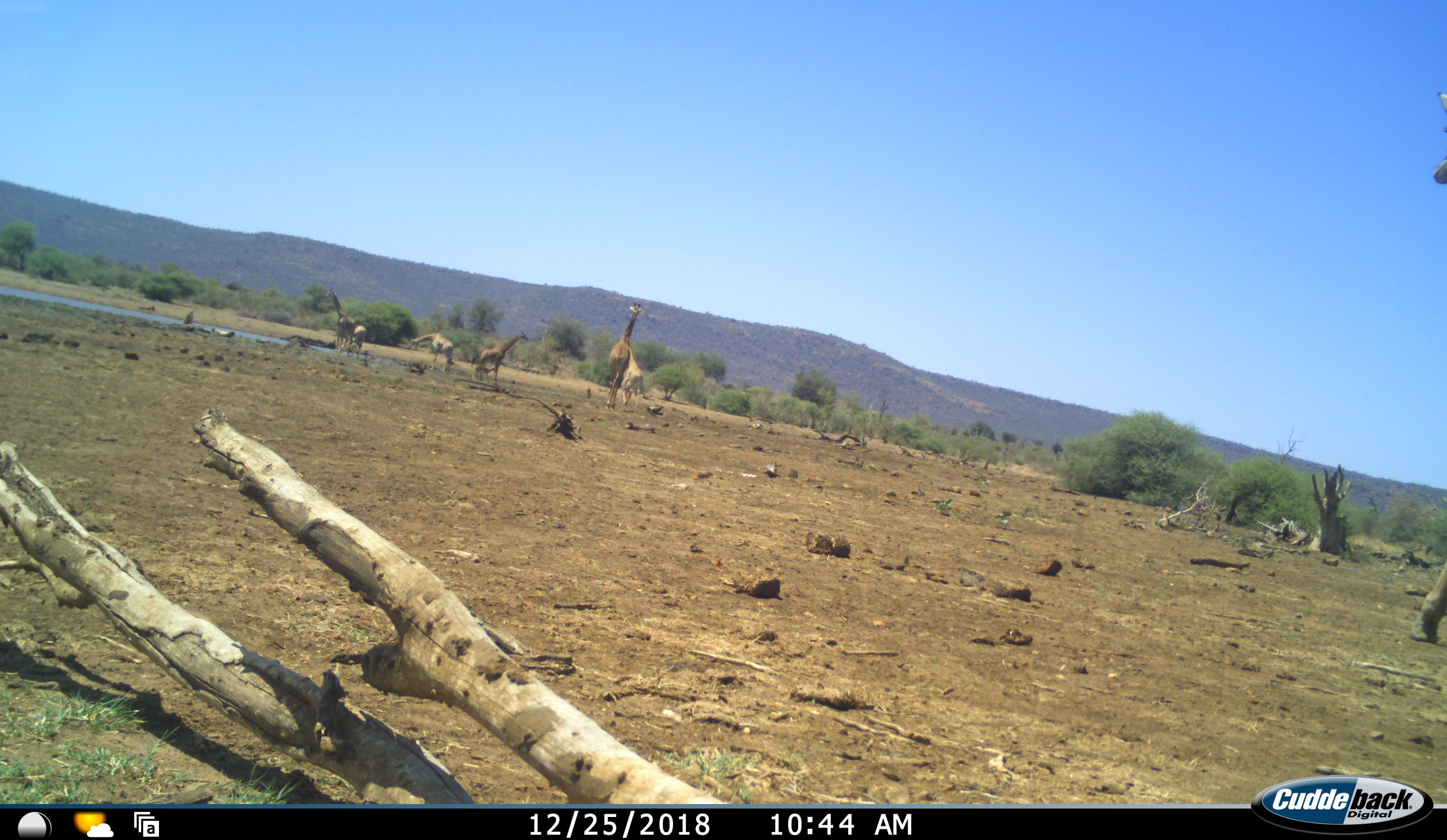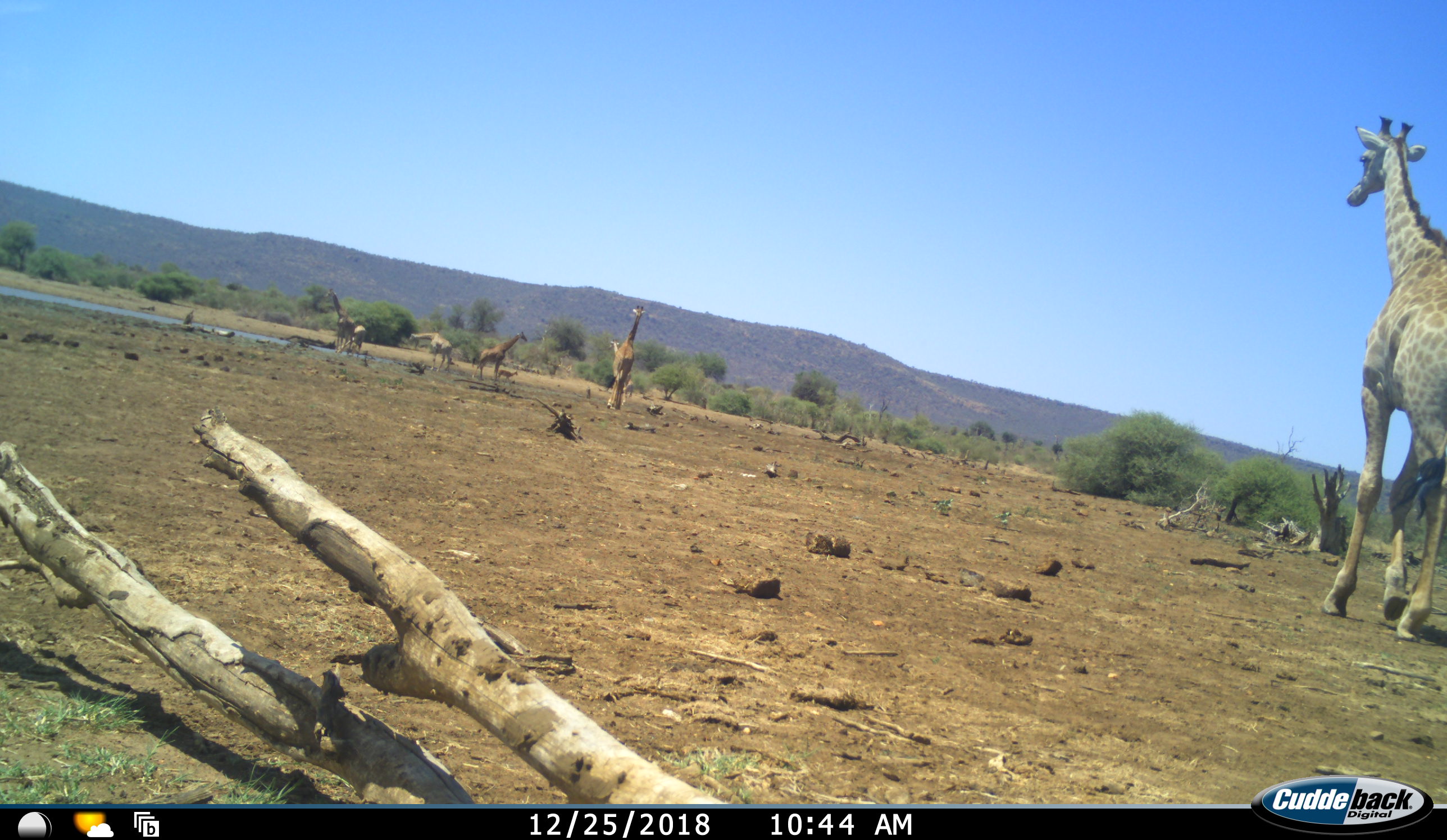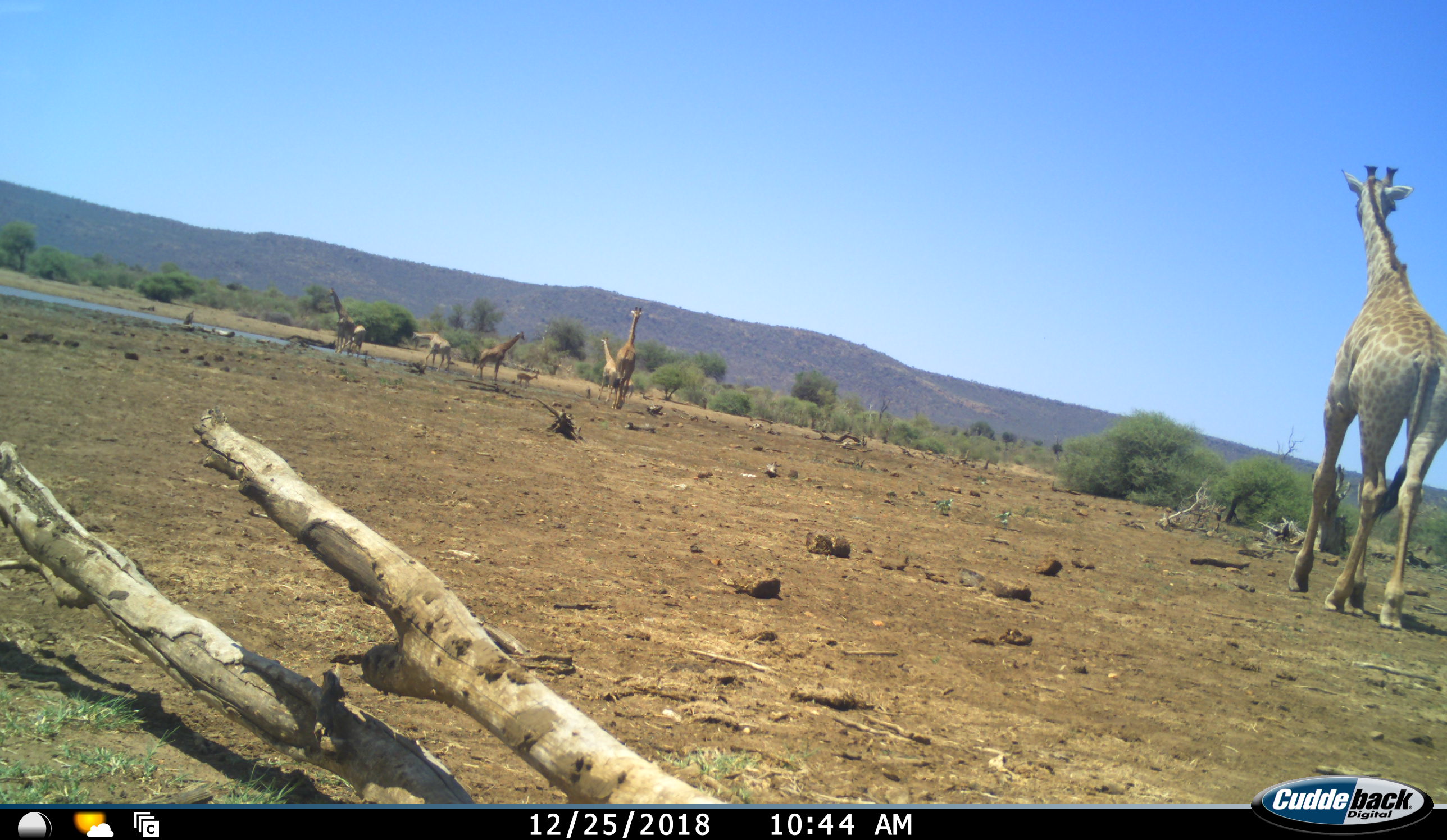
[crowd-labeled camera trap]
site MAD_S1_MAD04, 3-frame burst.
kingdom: Animalia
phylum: Chordata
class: Mammalia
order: Artiodactyla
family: Giraffidae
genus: Giraffa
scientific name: Giraffa camelopardalis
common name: giraffe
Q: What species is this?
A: Giraffe (Giraffa camelopardalis).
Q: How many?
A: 7.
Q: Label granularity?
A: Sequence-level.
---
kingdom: Animalia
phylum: Chordata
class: Mammalia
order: Artiodactyla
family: Bovidae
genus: Aepyceros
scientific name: Aepyceros melampus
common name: impala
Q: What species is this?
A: Impala (Aepyceros melampus).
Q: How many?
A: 1.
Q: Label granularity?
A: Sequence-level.